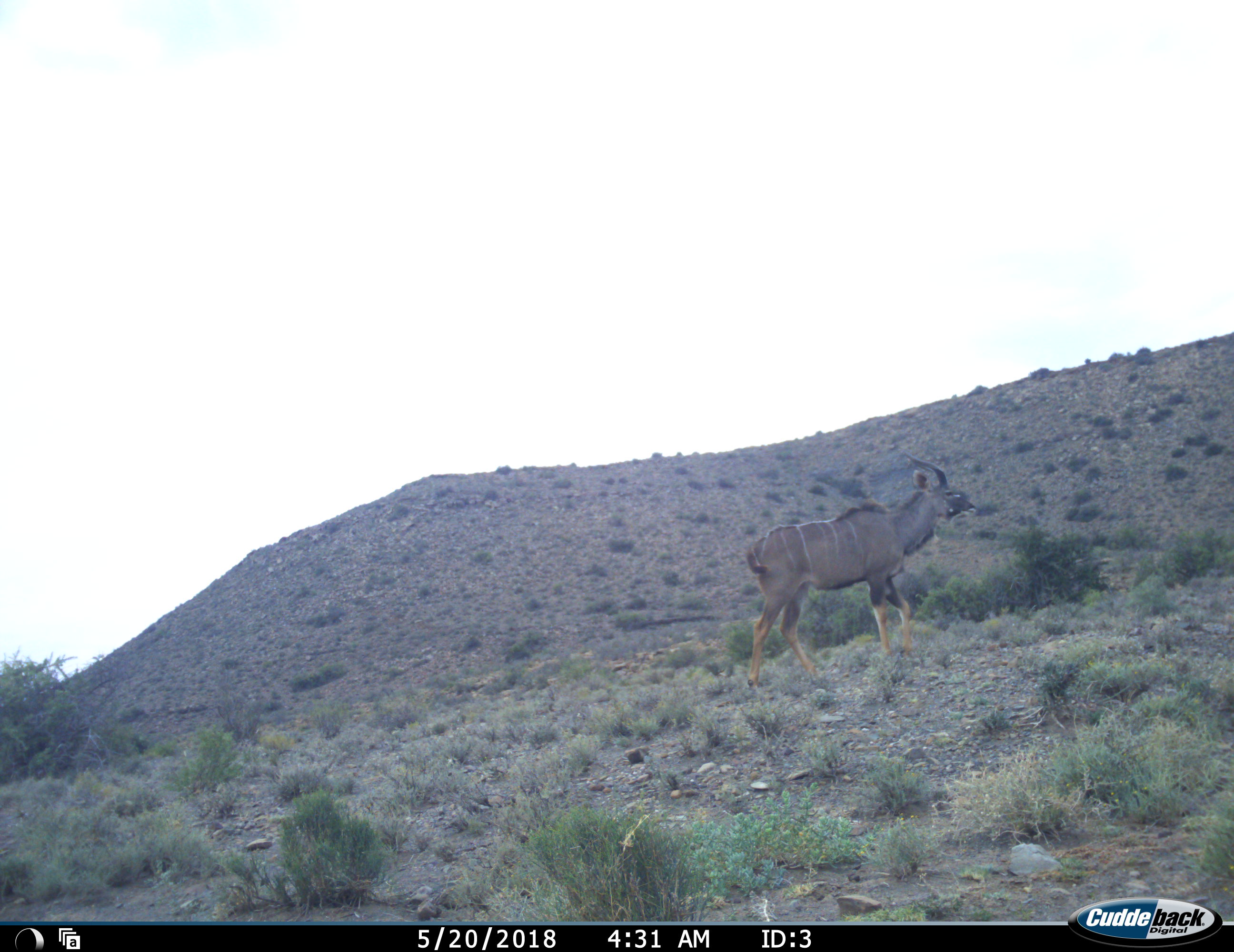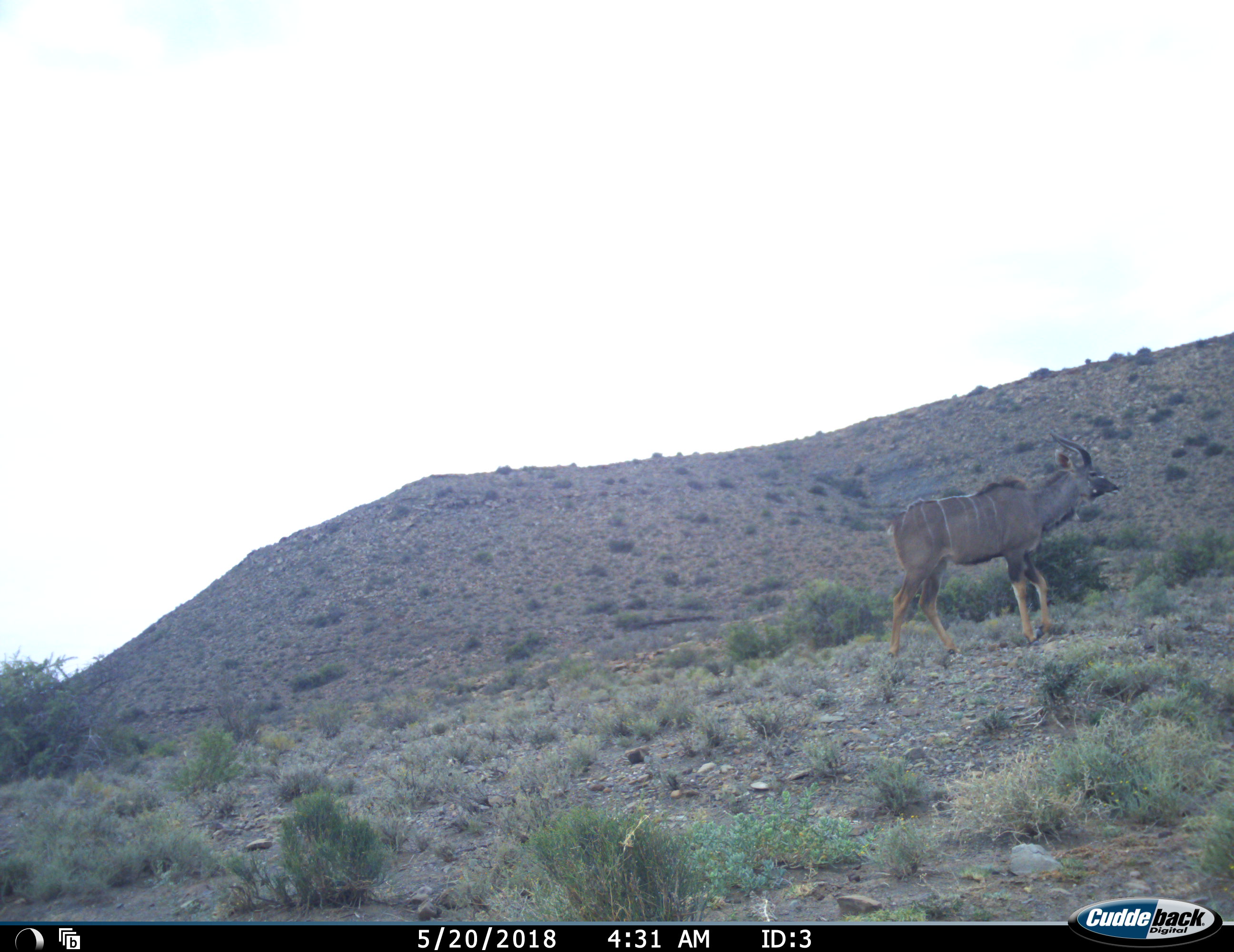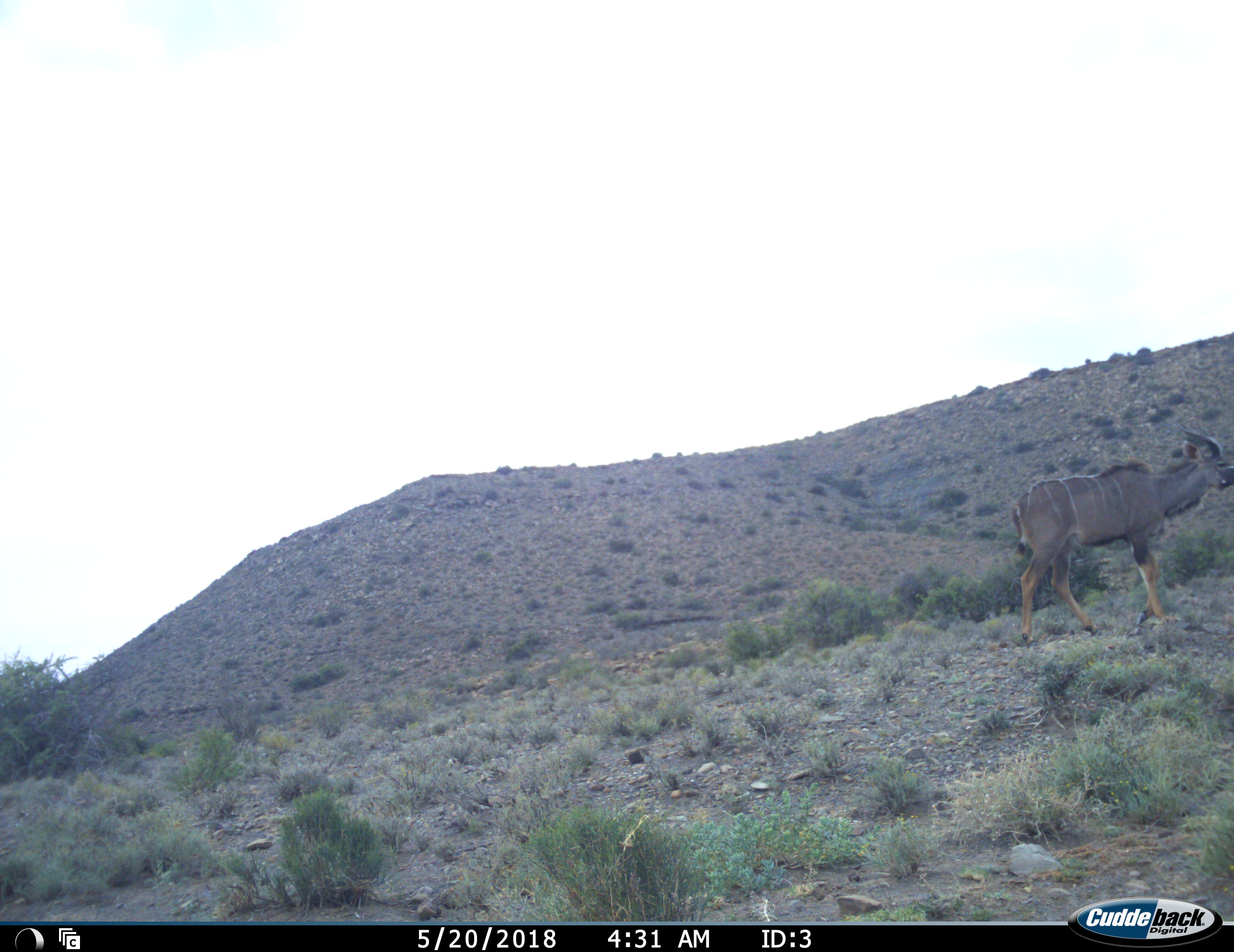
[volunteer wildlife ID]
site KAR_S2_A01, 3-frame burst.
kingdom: Animalia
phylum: Chordata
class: Mammalia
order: Artiodactyla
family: Bovidae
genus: Tragelaphus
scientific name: Tragelaphus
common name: kudu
Kudu (Tragelaphus), count 1. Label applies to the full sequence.